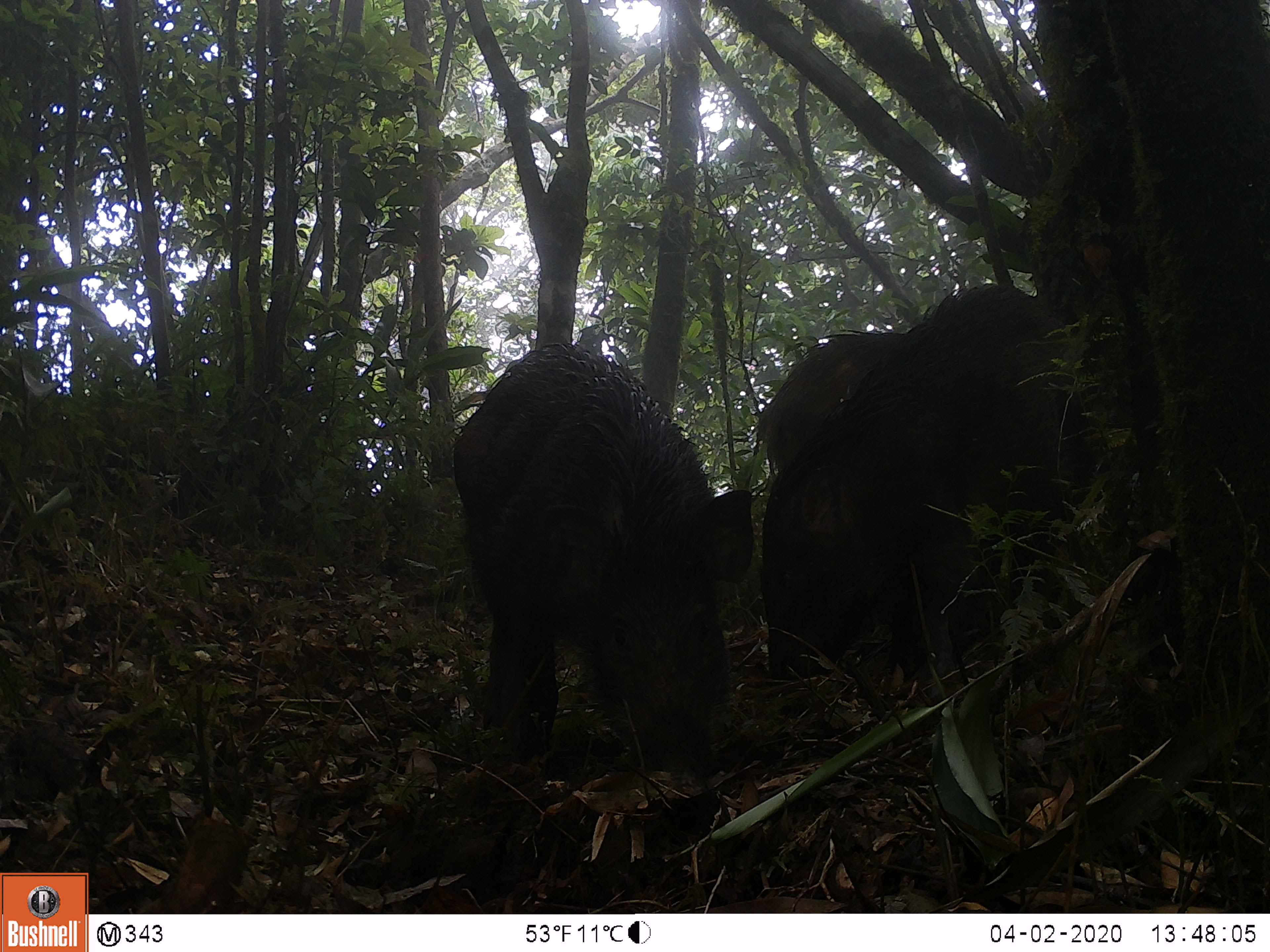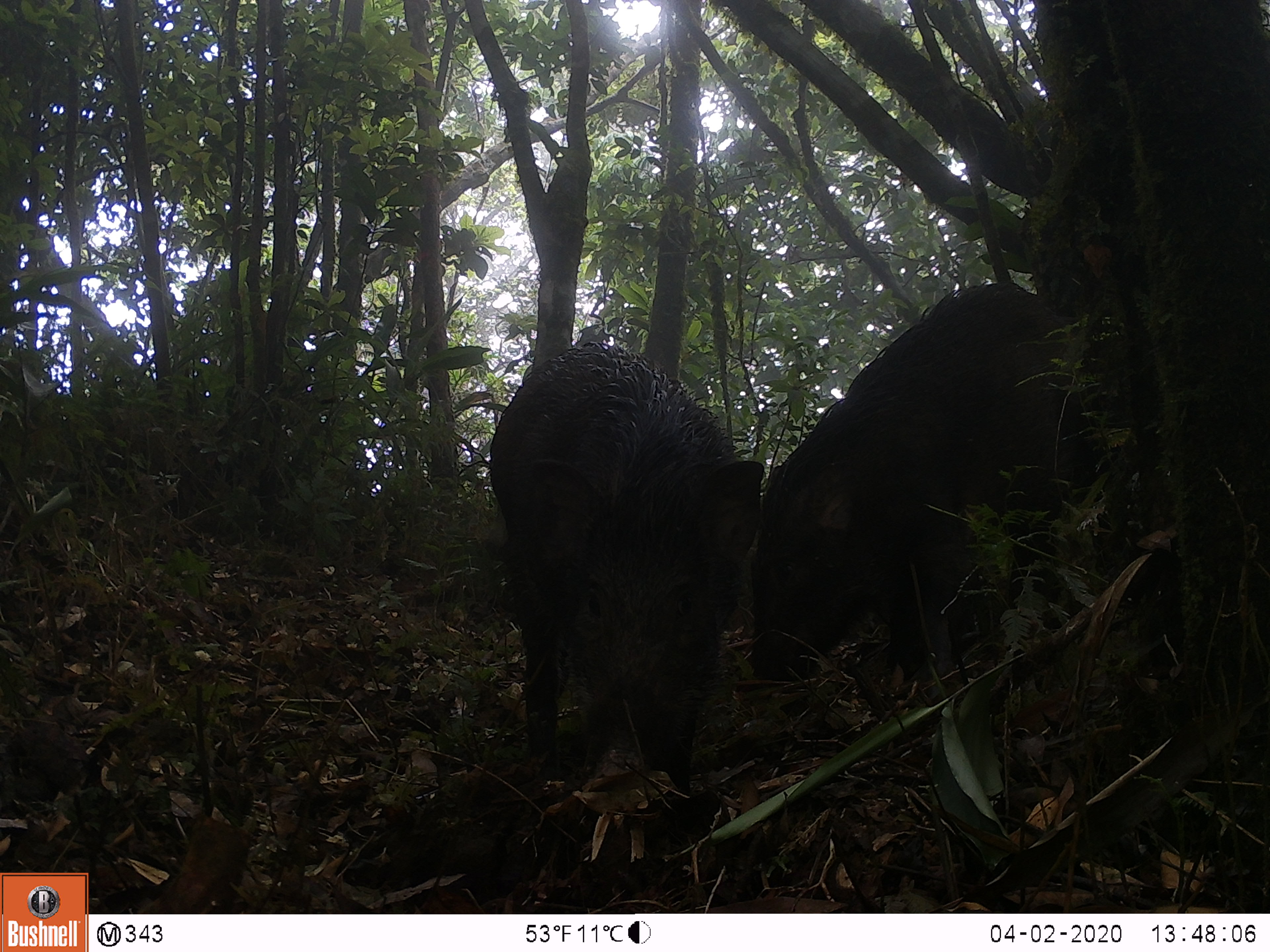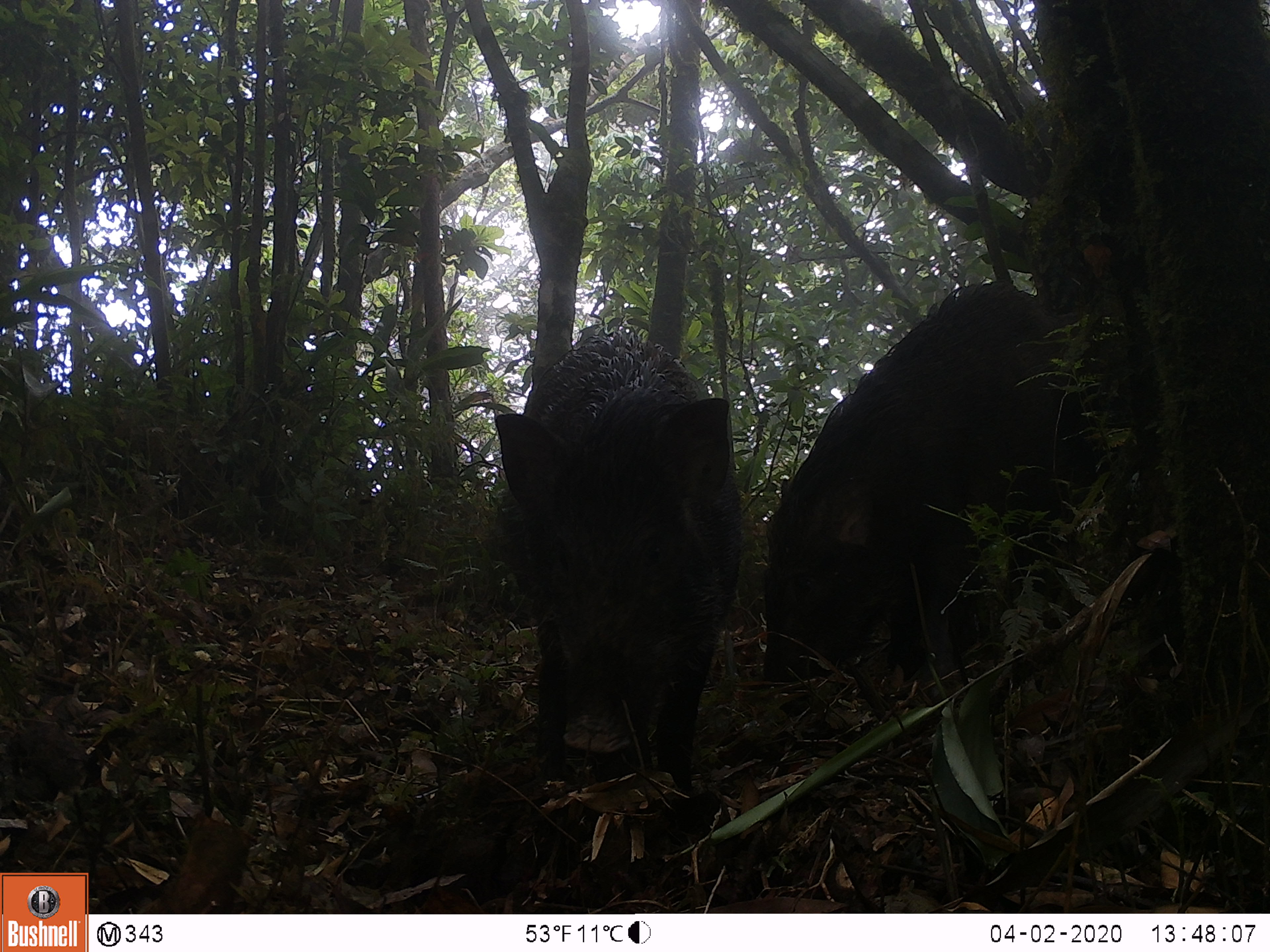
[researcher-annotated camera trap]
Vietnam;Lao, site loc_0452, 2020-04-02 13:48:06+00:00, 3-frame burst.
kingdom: Animalia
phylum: Chordata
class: Mammalia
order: Artiodactyla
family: Suidae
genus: Sus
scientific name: Sus scrofa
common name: eurasian wild pig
Eurasian wild pig (Sus scrofa). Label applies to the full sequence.